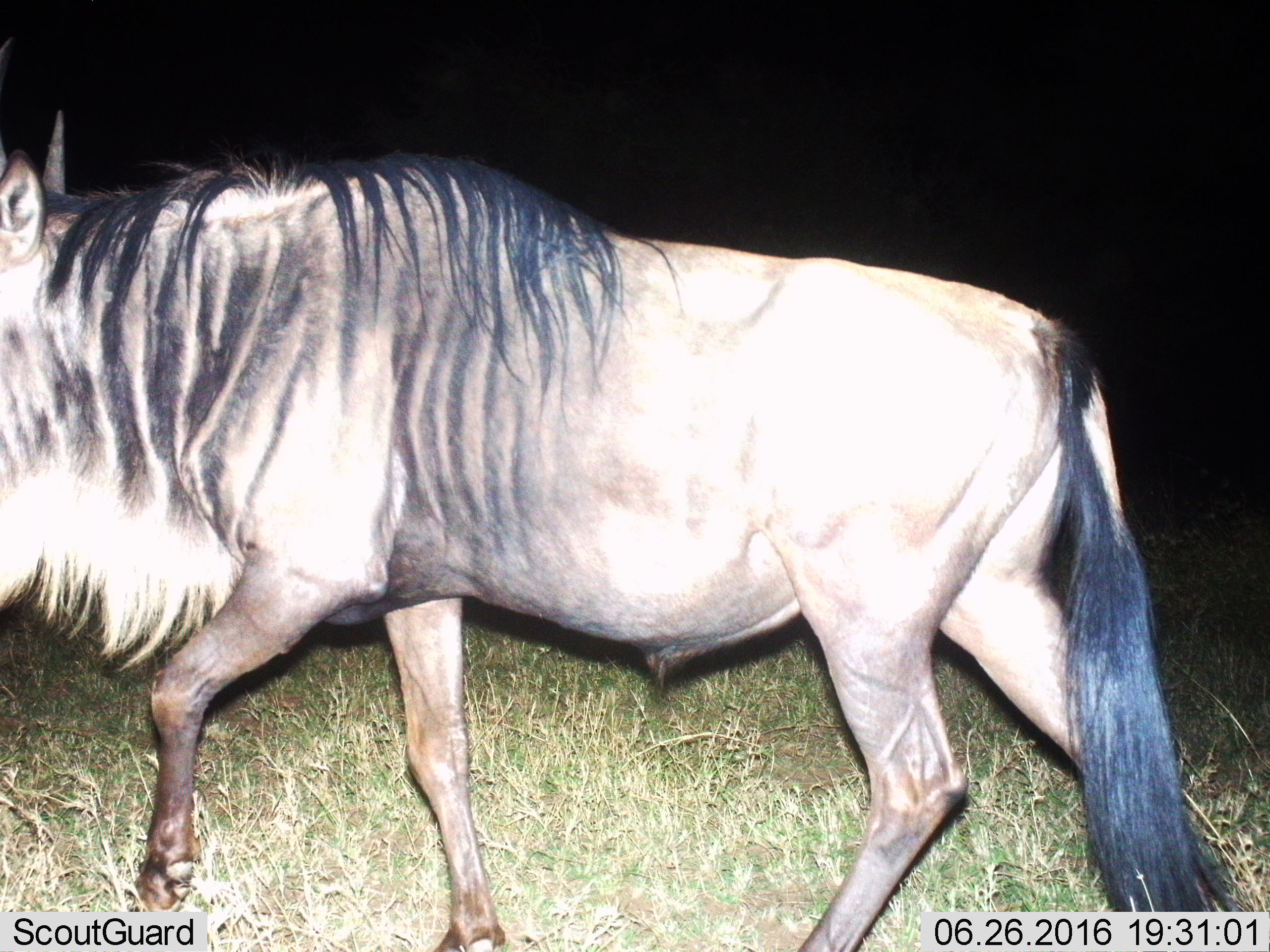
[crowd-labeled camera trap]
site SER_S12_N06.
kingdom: Animalia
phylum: Chordata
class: Mammalia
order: Artiodactyla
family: Bovidae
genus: Connochaetes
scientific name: Connochaetes taurinus taurinus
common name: blue wildebeest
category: wildebeestblue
Wildebeestblue (blue wildebeest) (Connochaetes taurinus taurinus), count 1. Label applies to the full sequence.